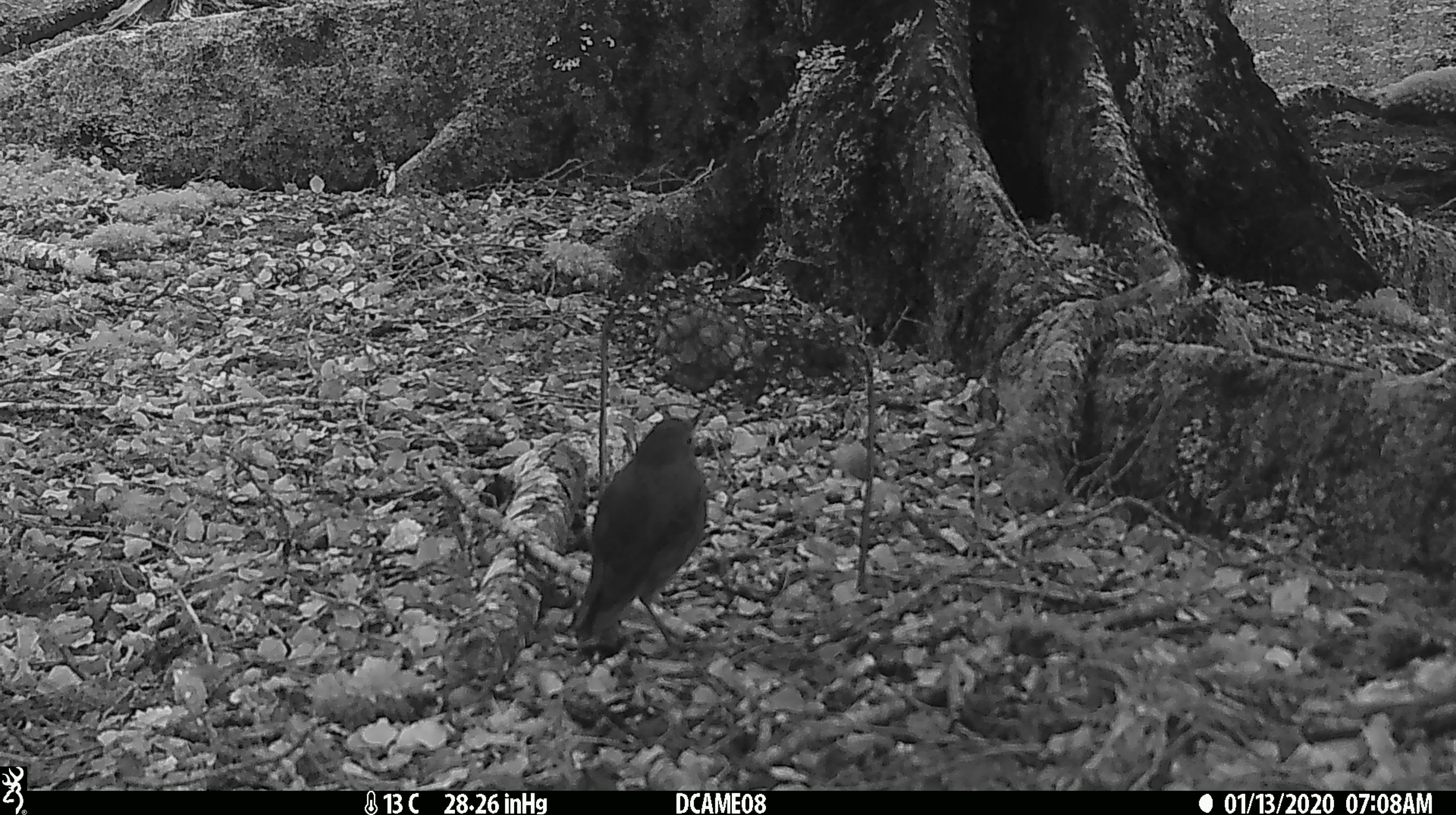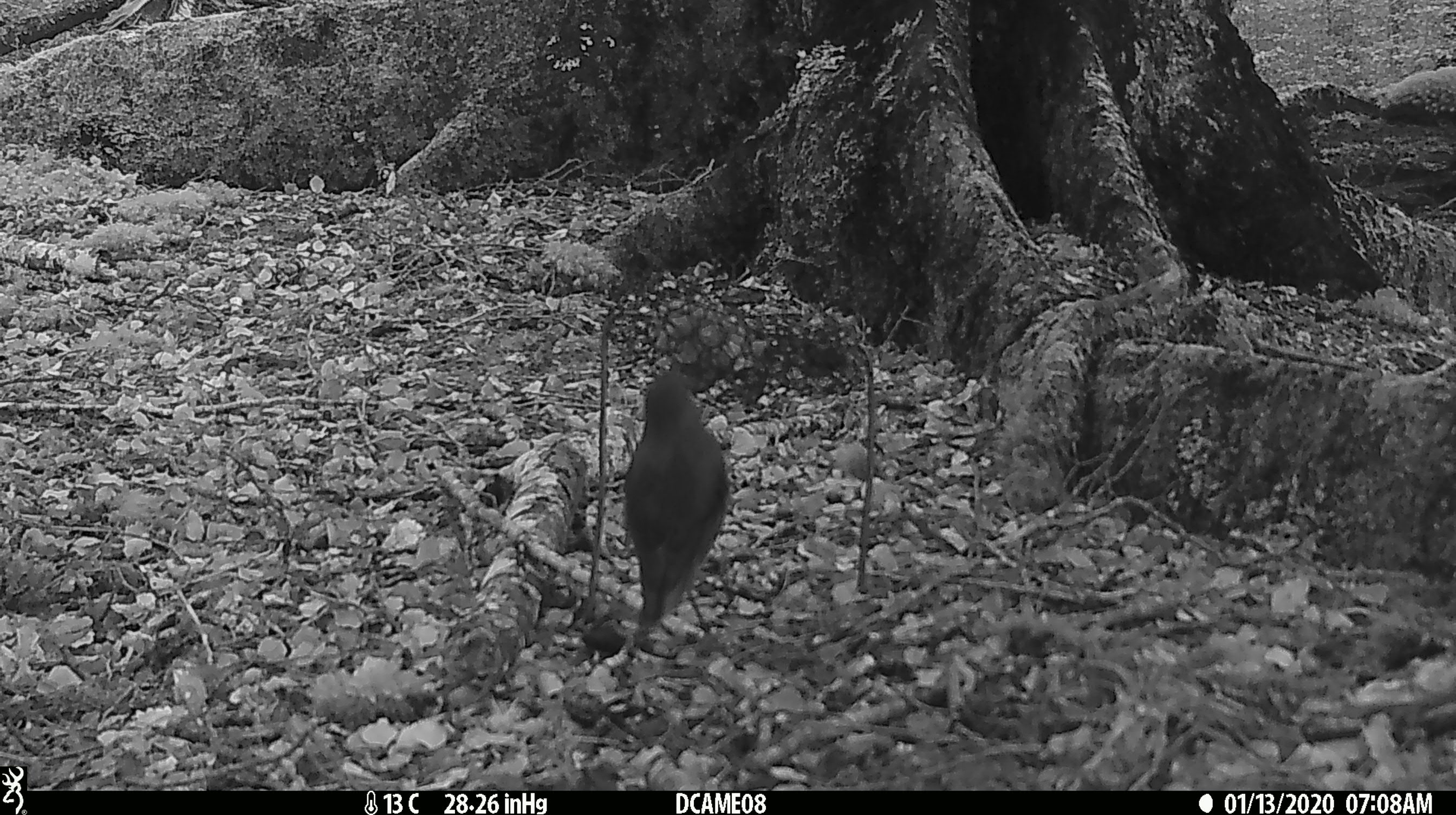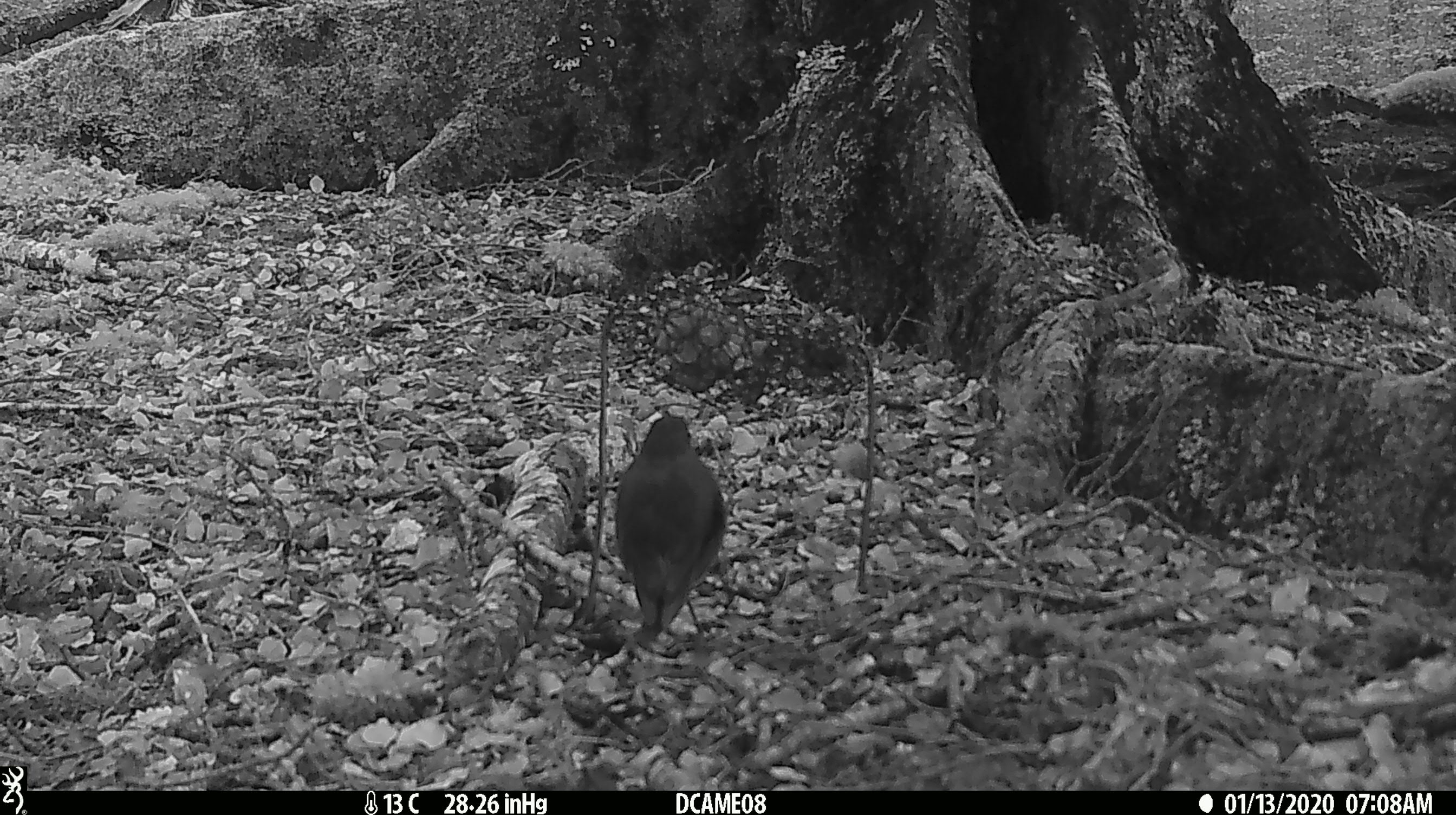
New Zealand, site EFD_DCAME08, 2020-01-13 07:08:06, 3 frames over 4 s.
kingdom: Animalia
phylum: Chordata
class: Aves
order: Passeriformes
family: Petroicidae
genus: Petroica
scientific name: Petroica australis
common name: new zealand robin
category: robin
Robin (new zealand robin) (Petroica australis).